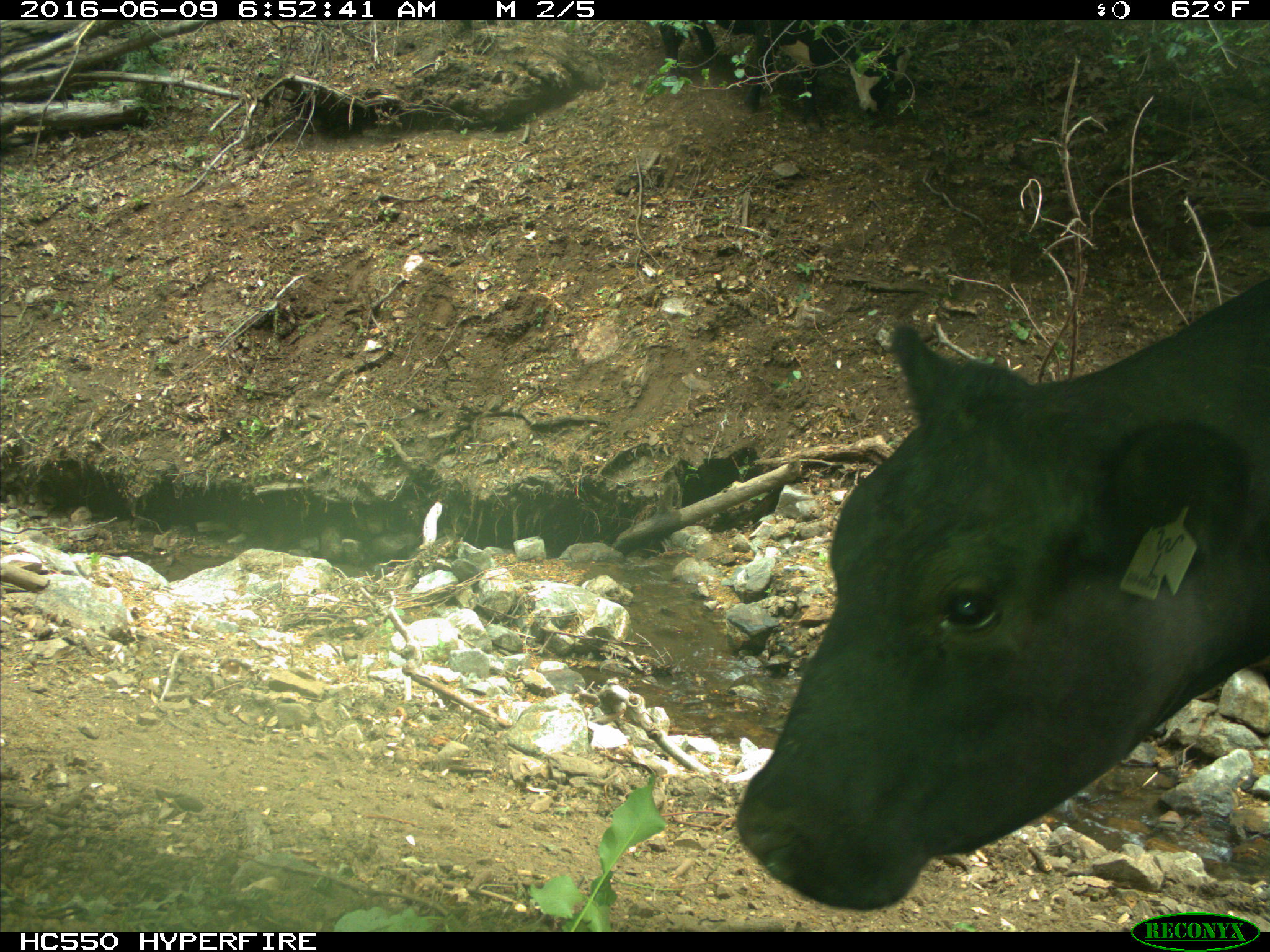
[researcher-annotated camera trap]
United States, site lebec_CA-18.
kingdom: Animalia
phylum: Chordata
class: Mammalia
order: Artiodactyla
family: Bovidae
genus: Bos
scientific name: Bos taurus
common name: domestic cow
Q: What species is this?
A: Bos taurus (domestic cow).